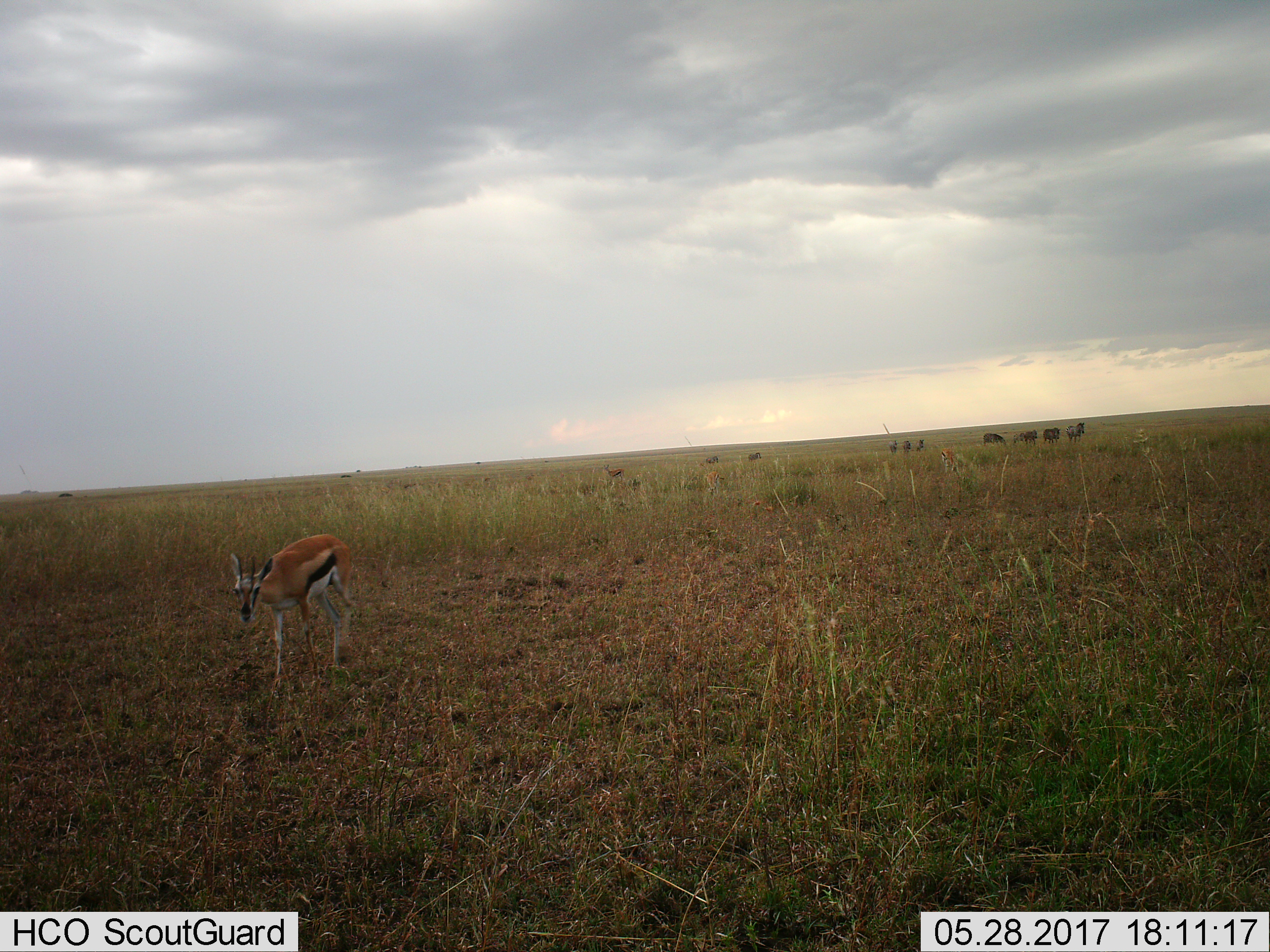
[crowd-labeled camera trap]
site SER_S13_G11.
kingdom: Animalia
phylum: Chordata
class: Mammalia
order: Artiodactyla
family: Bovidae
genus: Eudorcas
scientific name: Eudorcas thomsonii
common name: thomson's gazelle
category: gazellethomsons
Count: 3.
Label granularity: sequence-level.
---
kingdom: Animalia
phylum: Chordata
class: Mammalia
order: Perissodactyla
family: Equidae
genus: Equus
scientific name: Equus quagga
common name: plains zebra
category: zebraplains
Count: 9.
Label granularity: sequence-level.